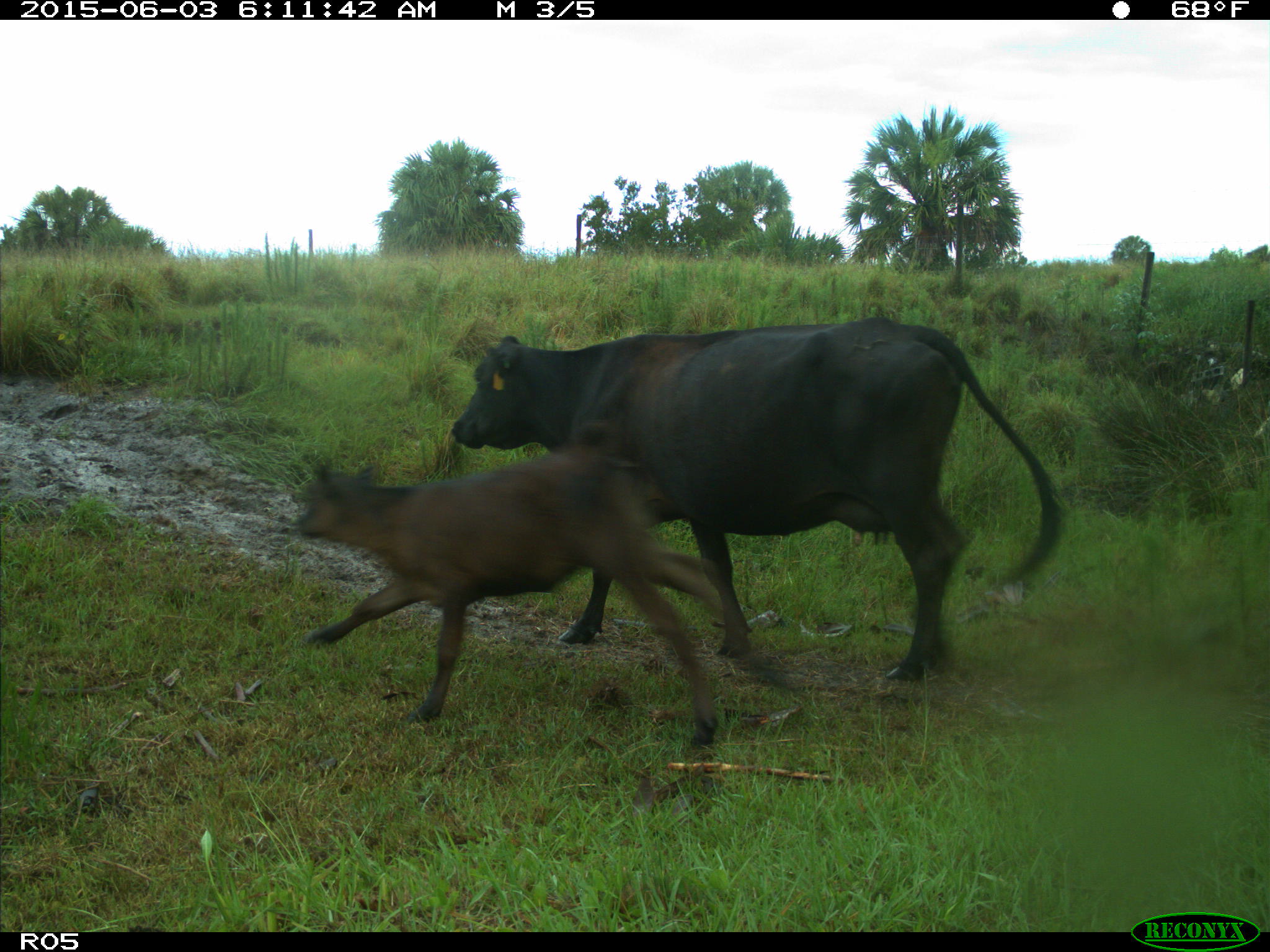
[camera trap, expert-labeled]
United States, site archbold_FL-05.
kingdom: Animalia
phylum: Chordata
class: Mammalia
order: Artiodactyla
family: Bovidae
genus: Bos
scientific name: Bos taurus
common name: domestic cow